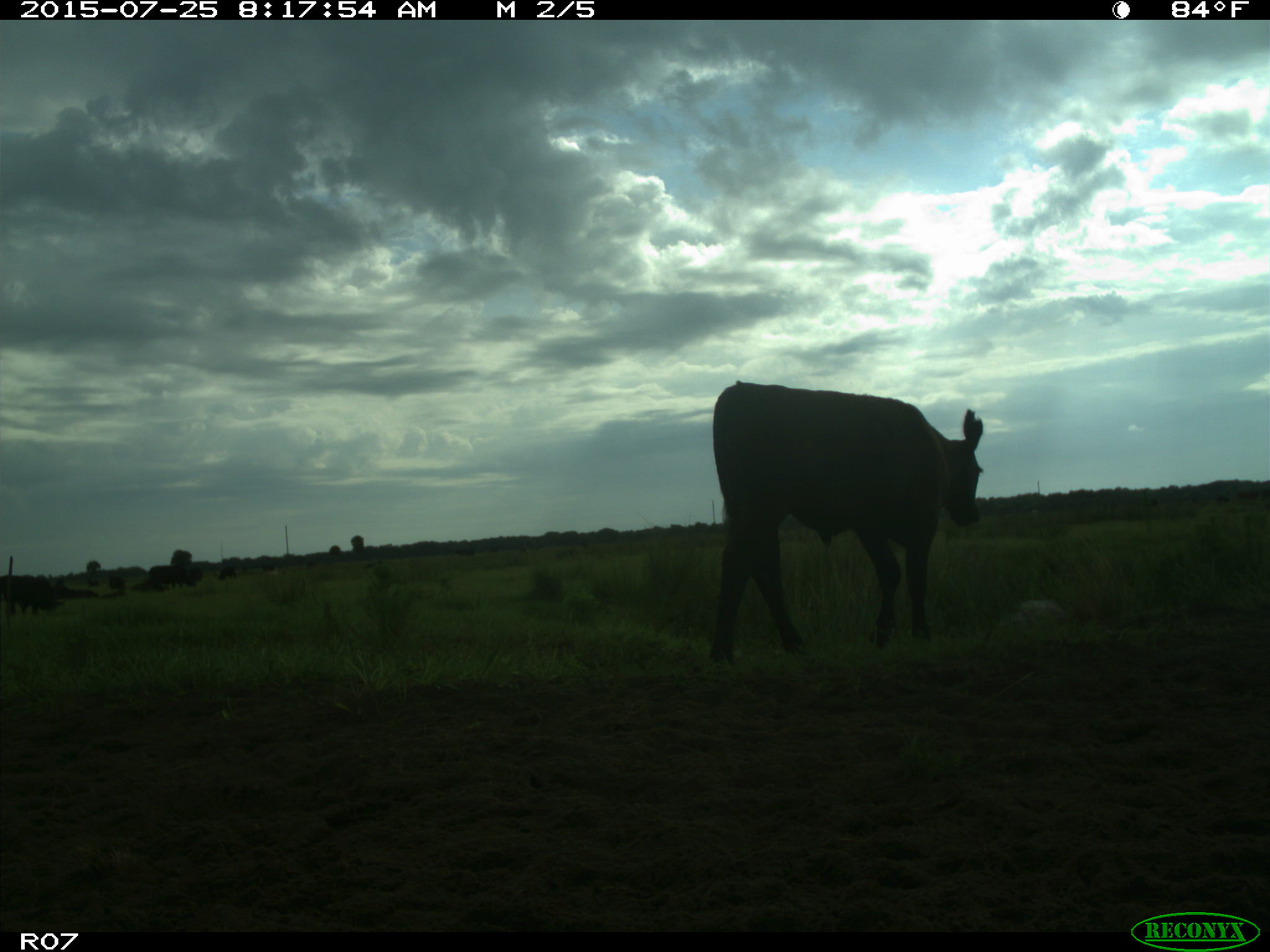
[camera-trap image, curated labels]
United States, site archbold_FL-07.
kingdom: Animalia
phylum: Chordata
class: Mammalia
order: Artiodactyla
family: Bovidae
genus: Bos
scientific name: Bos taurus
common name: domestic cow